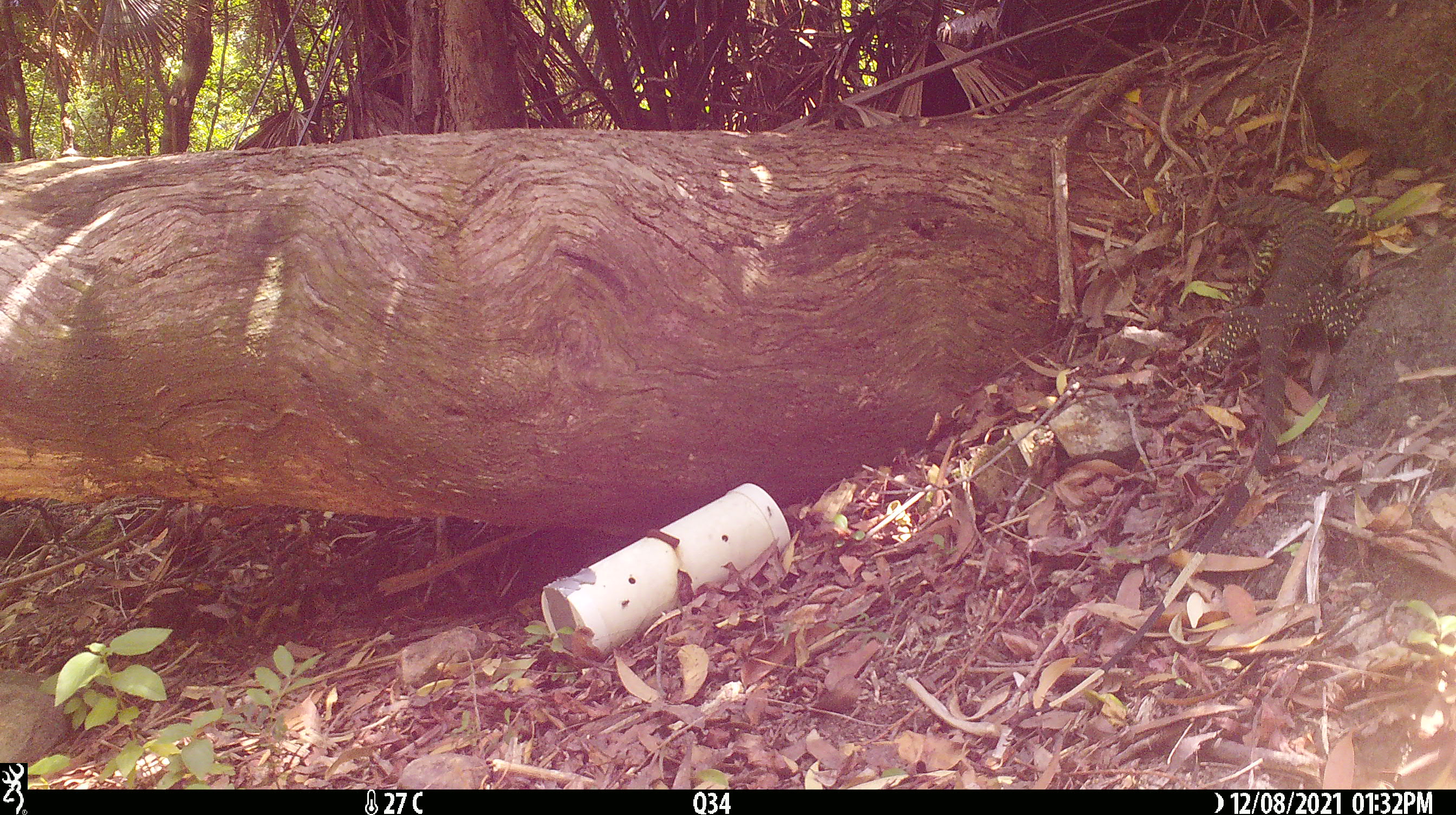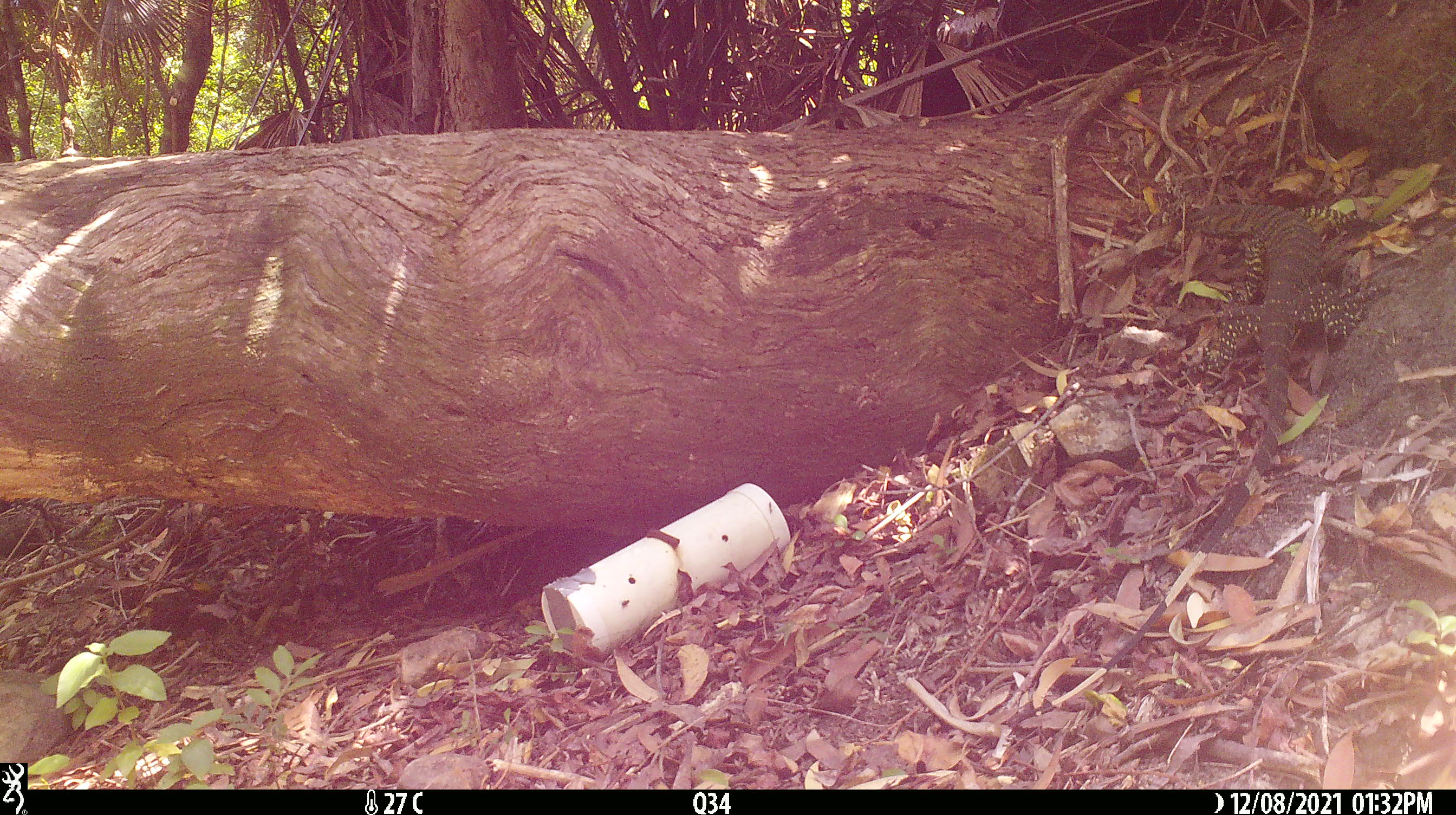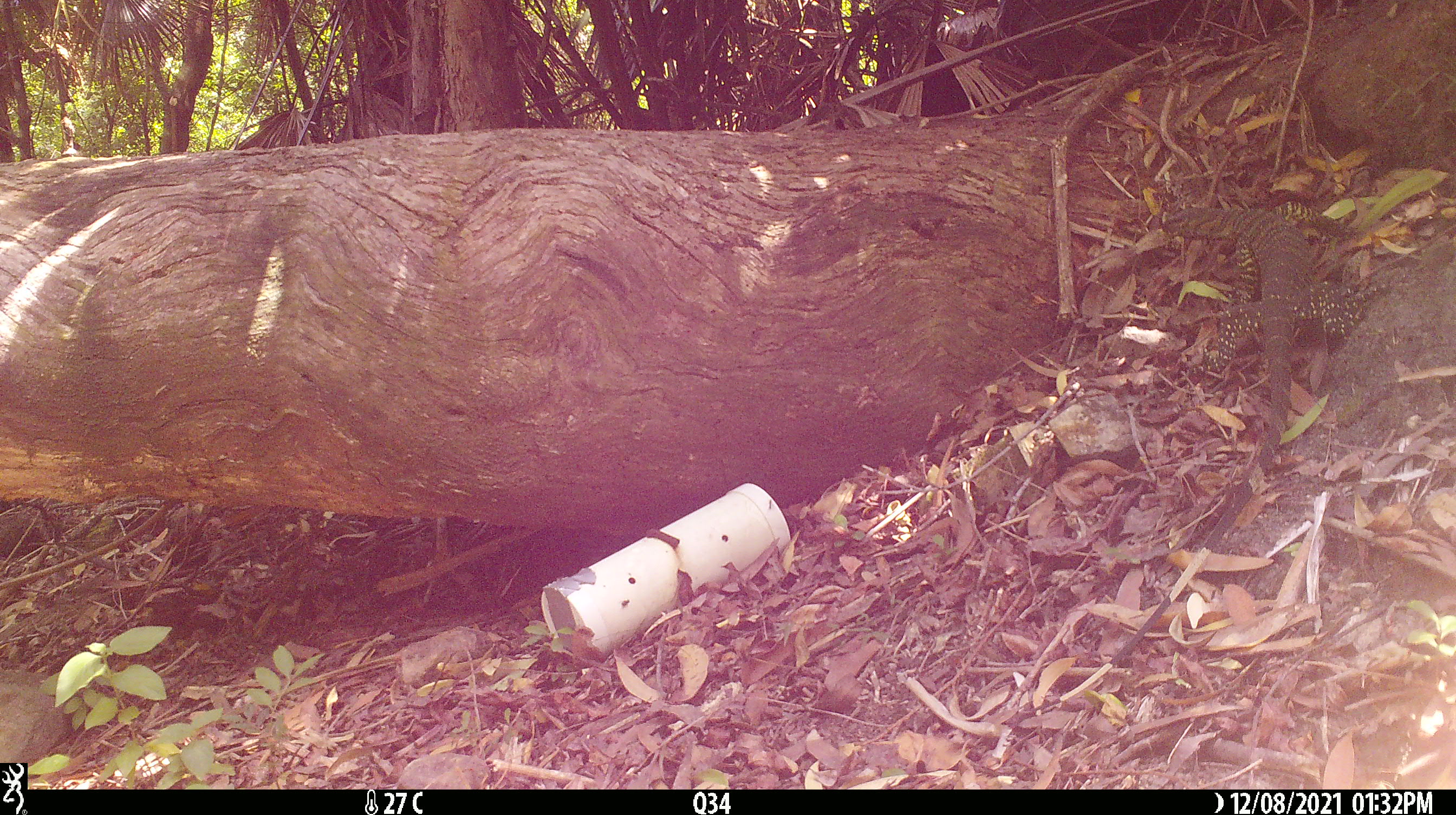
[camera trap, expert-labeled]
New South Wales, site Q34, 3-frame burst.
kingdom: Animalia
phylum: Chordata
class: Reptilia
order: Squamata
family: Varanidae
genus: Varanus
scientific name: Varanus varius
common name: lace monitor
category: goanna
Goanna (lace monitor) (Varanus varius).